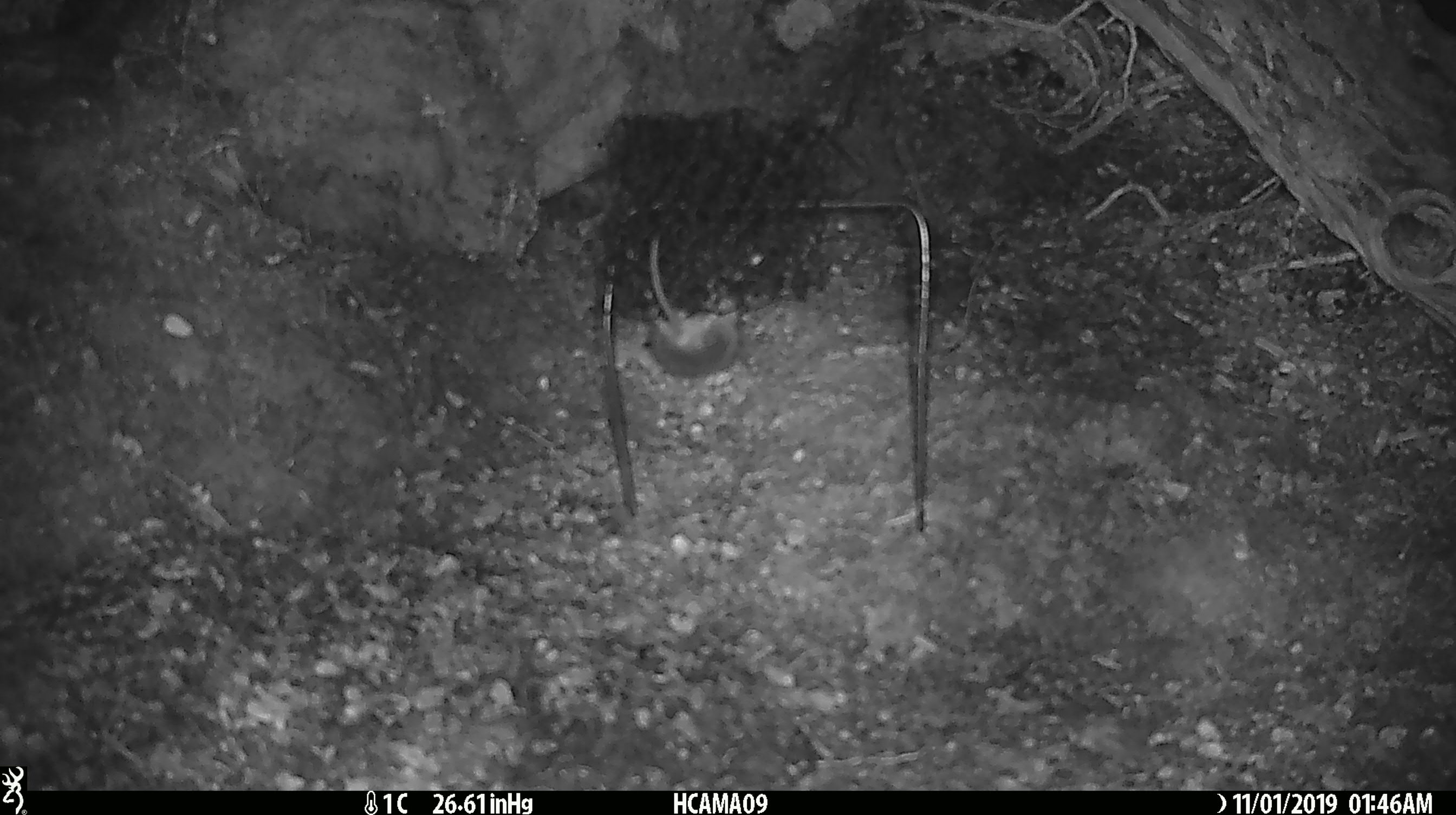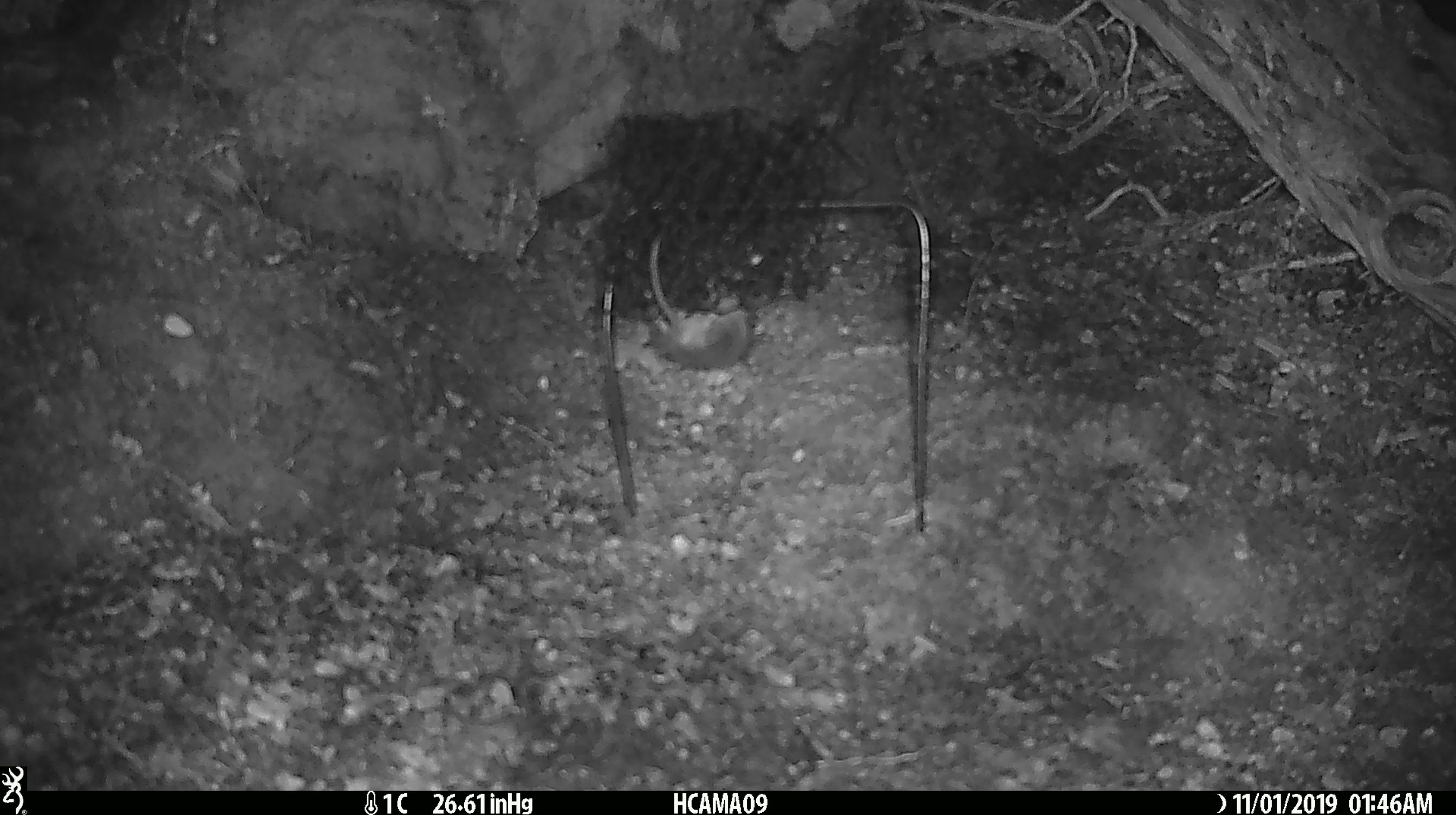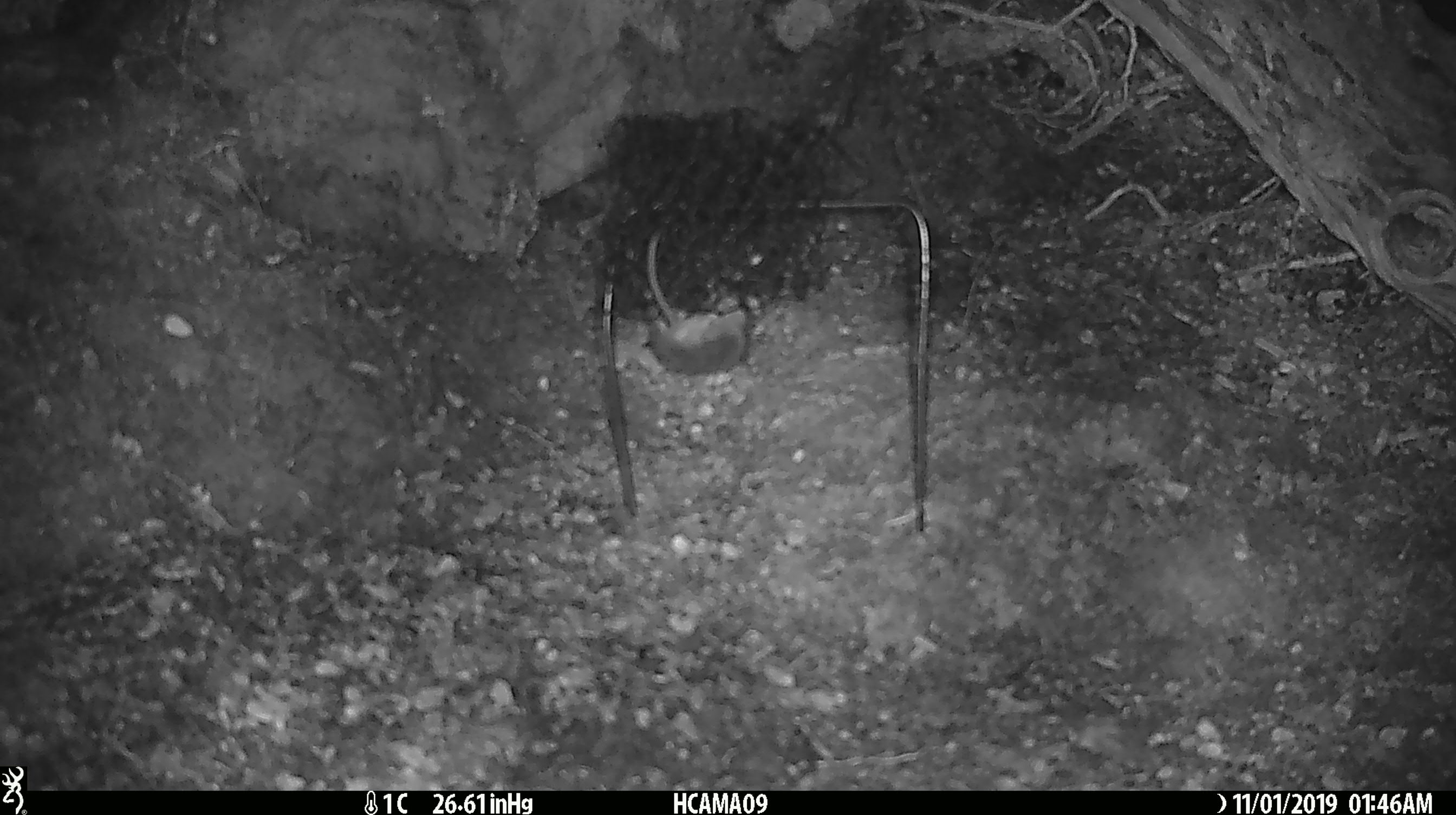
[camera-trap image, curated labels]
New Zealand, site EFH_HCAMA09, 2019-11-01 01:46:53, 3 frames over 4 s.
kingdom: Animalia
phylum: Chordata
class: Mammalia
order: Rodentia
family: Muridae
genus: Mus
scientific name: Mus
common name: mouse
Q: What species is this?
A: Mouse (Mus).